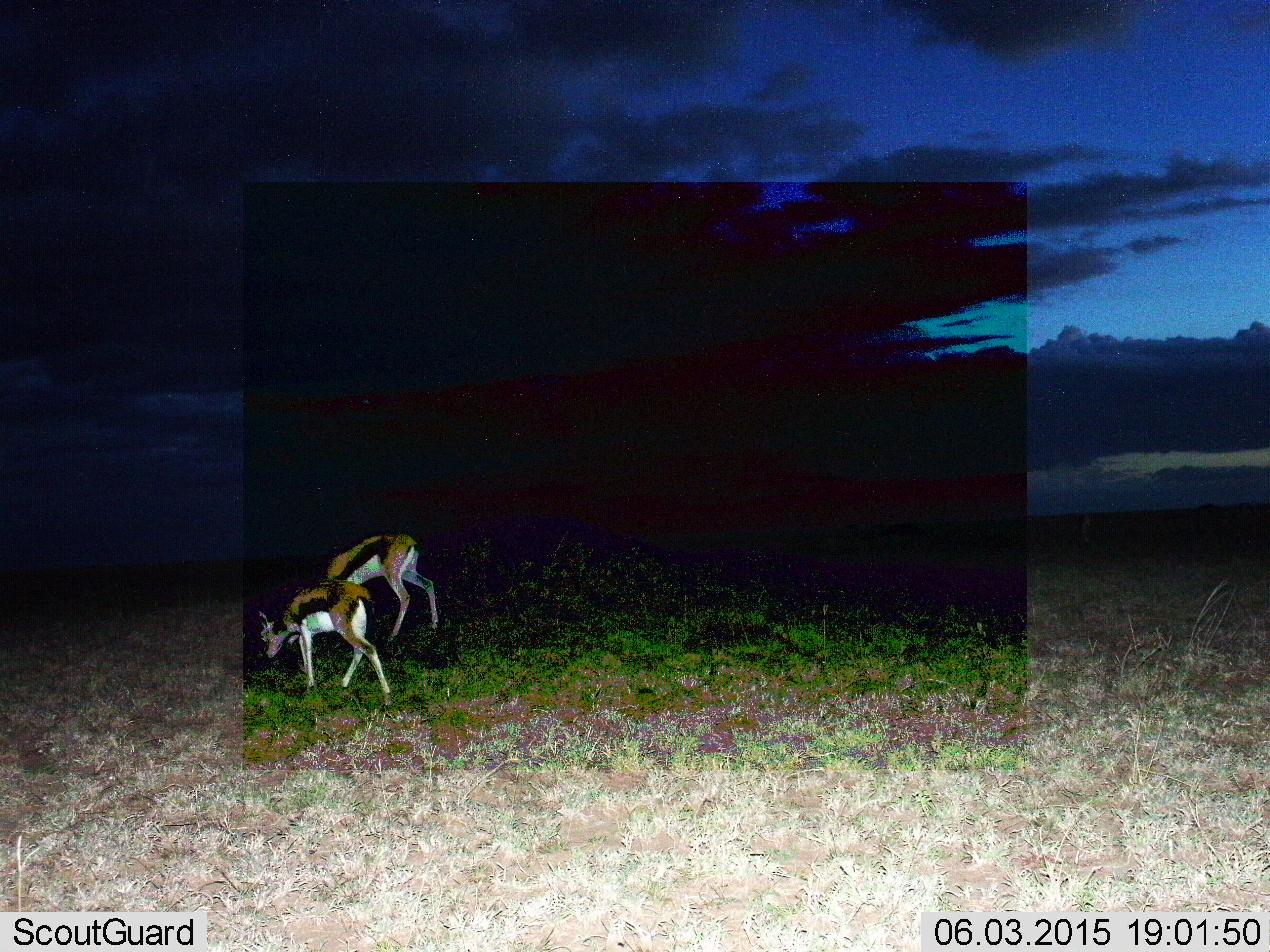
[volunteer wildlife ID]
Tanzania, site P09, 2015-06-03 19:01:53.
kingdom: Animalia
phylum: Chordata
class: Mammalia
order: Artiodactyla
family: Bovidae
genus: Eudorcas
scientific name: Eudorcas thomsonii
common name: thomson's gazelle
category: gazellethomsons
Gazellethomsons (thomson's gazelle) (Eudorcas thomsonii), count 2. Behavior (volunteer vote fractions): standing 20%, resting 0%, moving 20%, interacting 0%. Young present (vote fraction): 20%. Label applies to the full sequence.